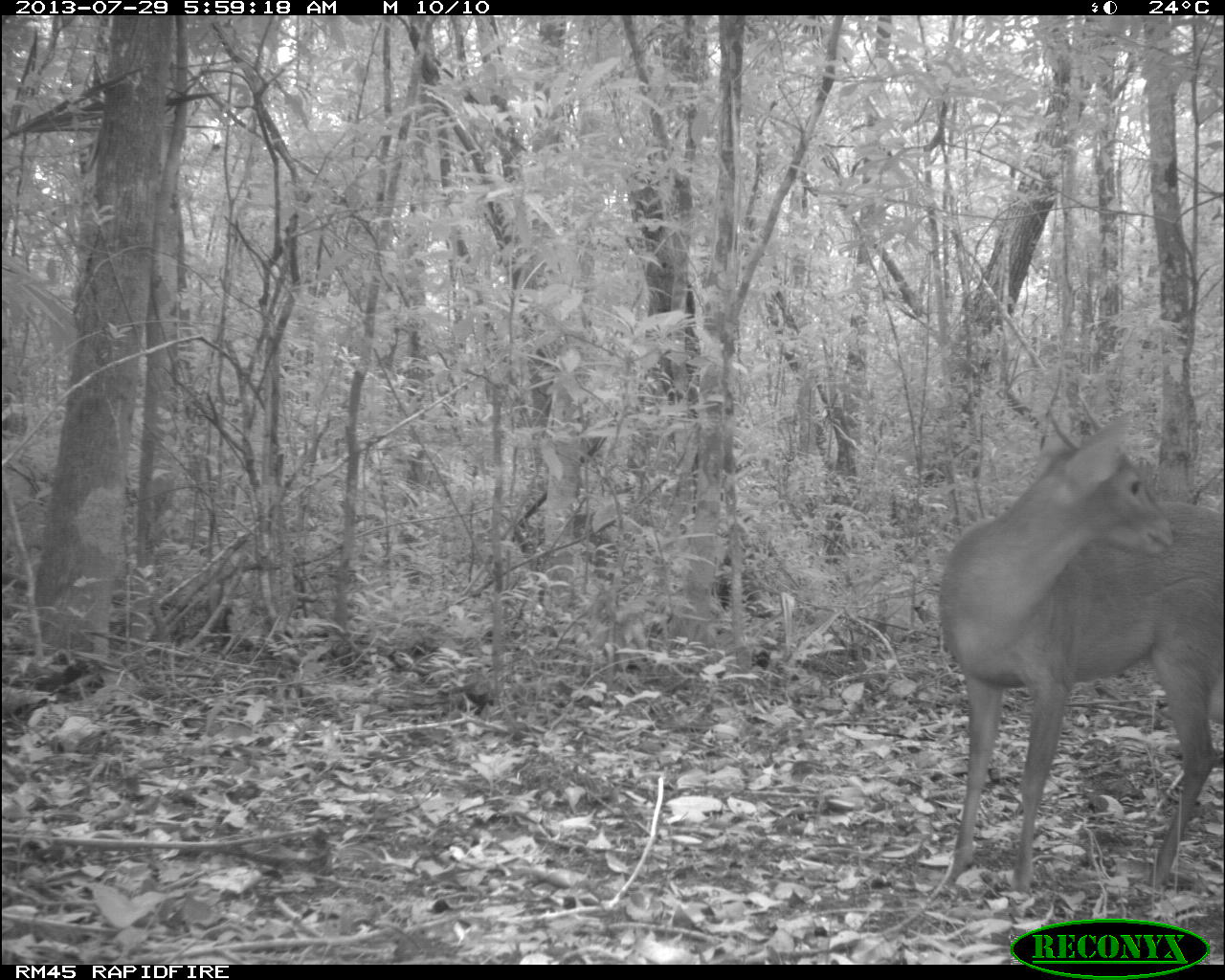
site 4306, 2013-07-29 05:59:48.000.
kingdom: Animalia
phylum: Chordata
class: Mammalia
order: Artiodactyla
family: Cervidae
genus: Mazama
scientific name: Mazama temama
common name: central american red brocket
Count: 1.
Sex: male.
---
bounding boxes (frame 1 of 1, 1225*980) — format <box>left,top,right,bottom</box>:
mazama temama: <box>937,413,1223,892</box>